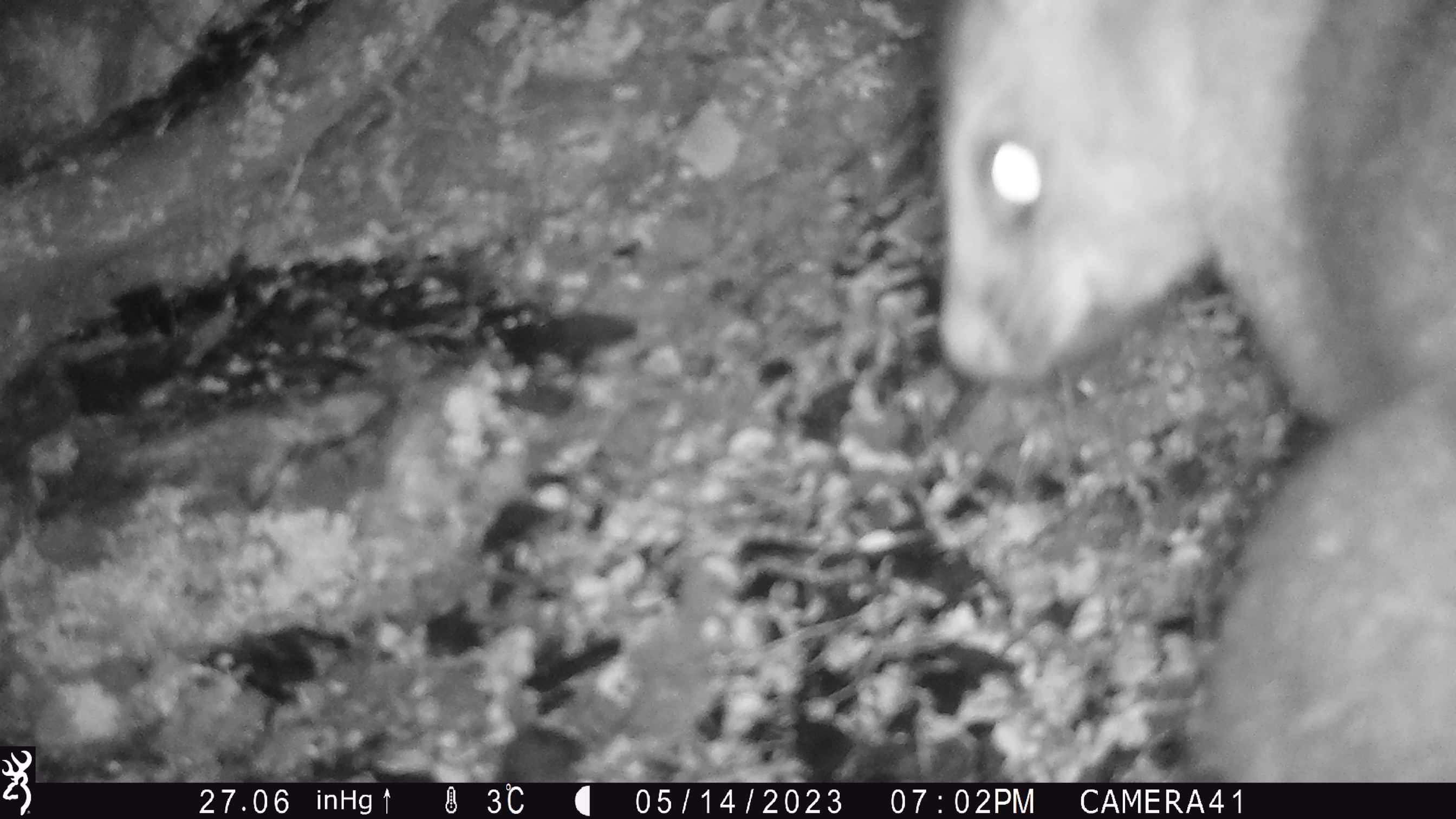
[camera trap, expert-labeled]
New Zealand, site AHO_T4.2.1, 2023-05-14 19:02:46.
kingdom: Animalia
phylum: Chordata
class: Mammalia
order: Carnivora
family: Mustelidae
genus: Mustela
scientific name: Mustela erminea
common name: stoat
Stoat (Mustela erminea).